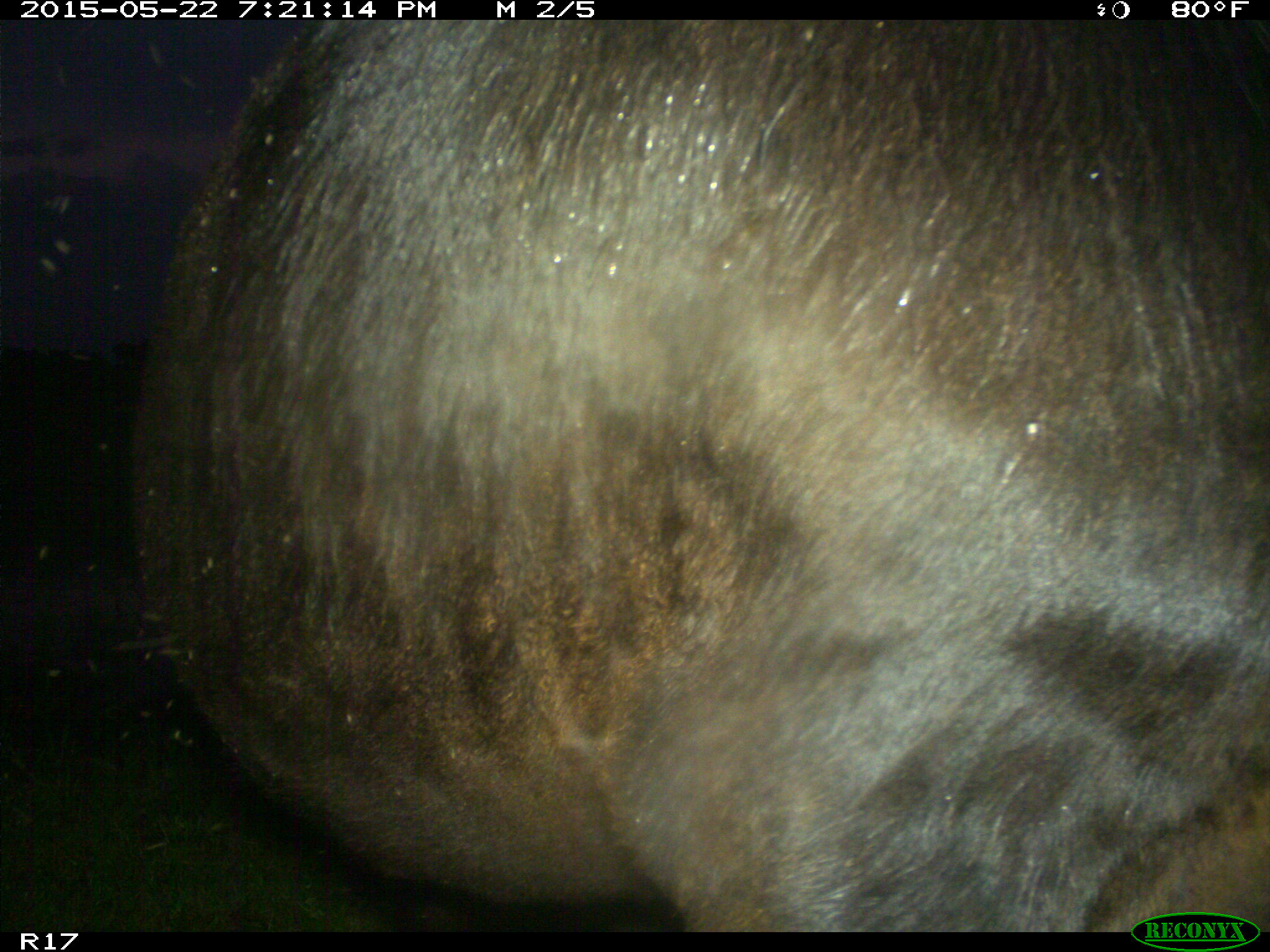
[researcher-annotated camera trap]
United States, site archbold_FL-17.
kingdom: Animalia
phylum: Chordata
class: Mammalia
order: Artiodactyla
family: Bovidae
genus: Bos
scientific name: Bos taurus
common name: domestic cow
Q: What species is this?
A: Bos taurus (domestic cow).